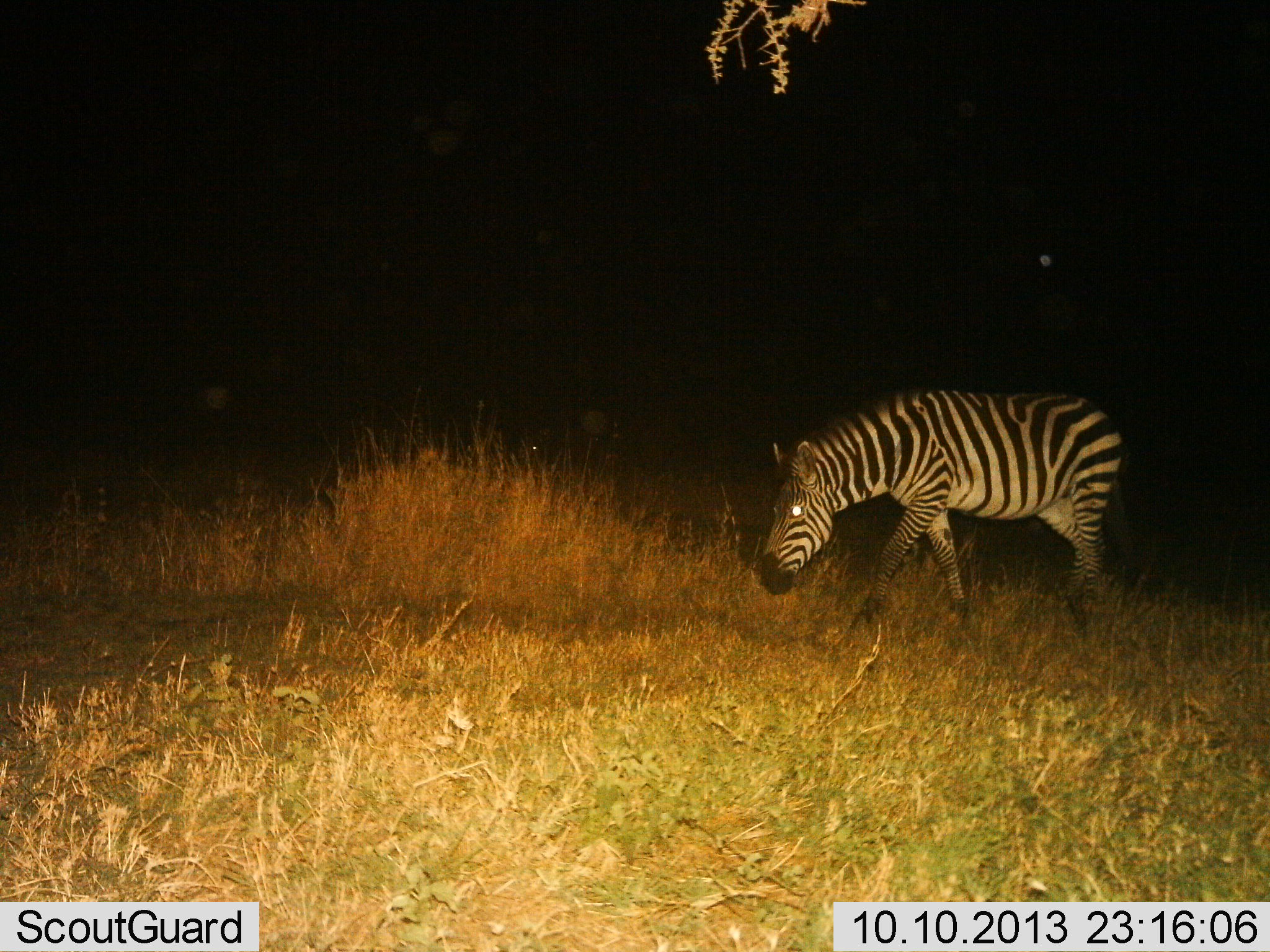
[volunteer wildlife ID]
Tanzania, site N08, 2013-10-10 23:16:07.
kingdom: Animalia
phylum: Chordata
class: Mammalia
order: Perissodactyla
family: Equidae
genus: Equus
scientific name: Equus quagga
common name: plains zebra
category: zebra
Zebra (plains zebra) (Equus quagga), count 1. Behavior (volunteer vote fractions): standing 10%, resting 0%, moving 90%, interacting 0%. Young present (vote fraction): 0%. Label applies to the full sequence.